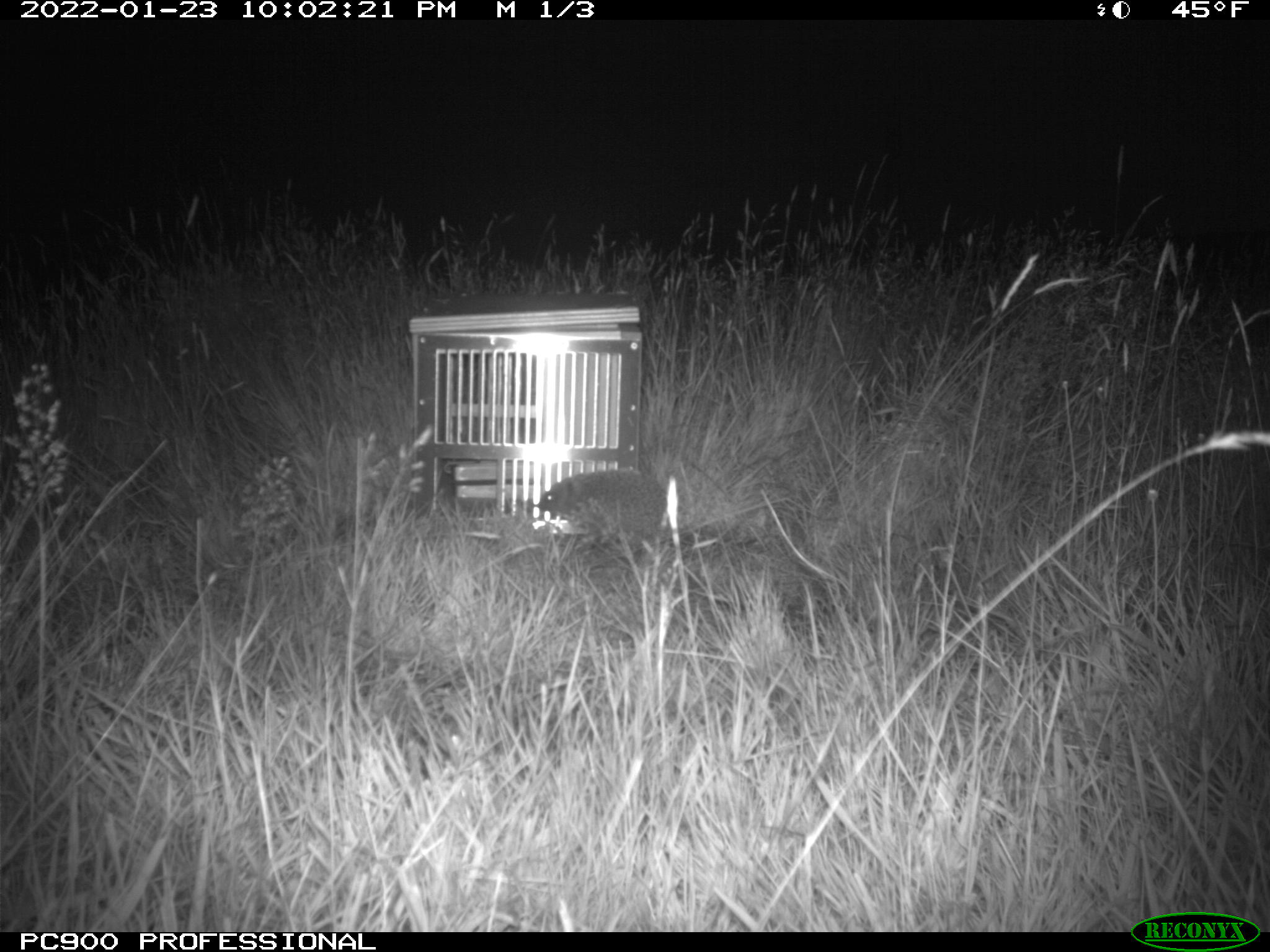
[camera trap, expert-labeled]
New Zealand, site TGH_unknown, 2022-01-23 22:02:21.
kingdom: Animalia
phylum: Chordata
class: Mammalia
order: Eulipotyphla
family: Erinaceidae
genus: Erinaceus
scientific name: Erinaceus europaeus europaeus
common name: european hedgehog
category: hedgehog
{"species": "hedgehog (european hedgehog) (Erinaceus europaeus europaeus)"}